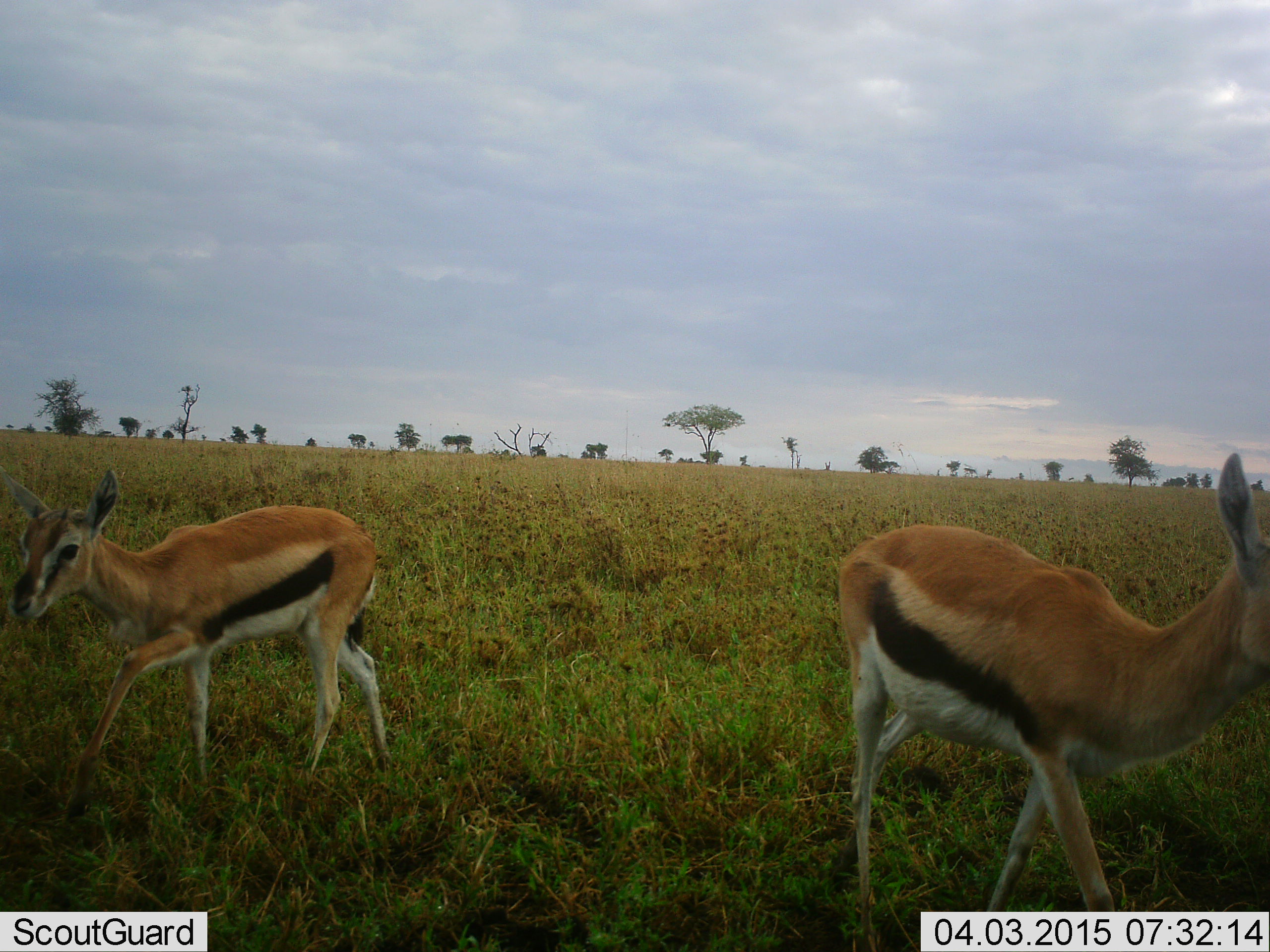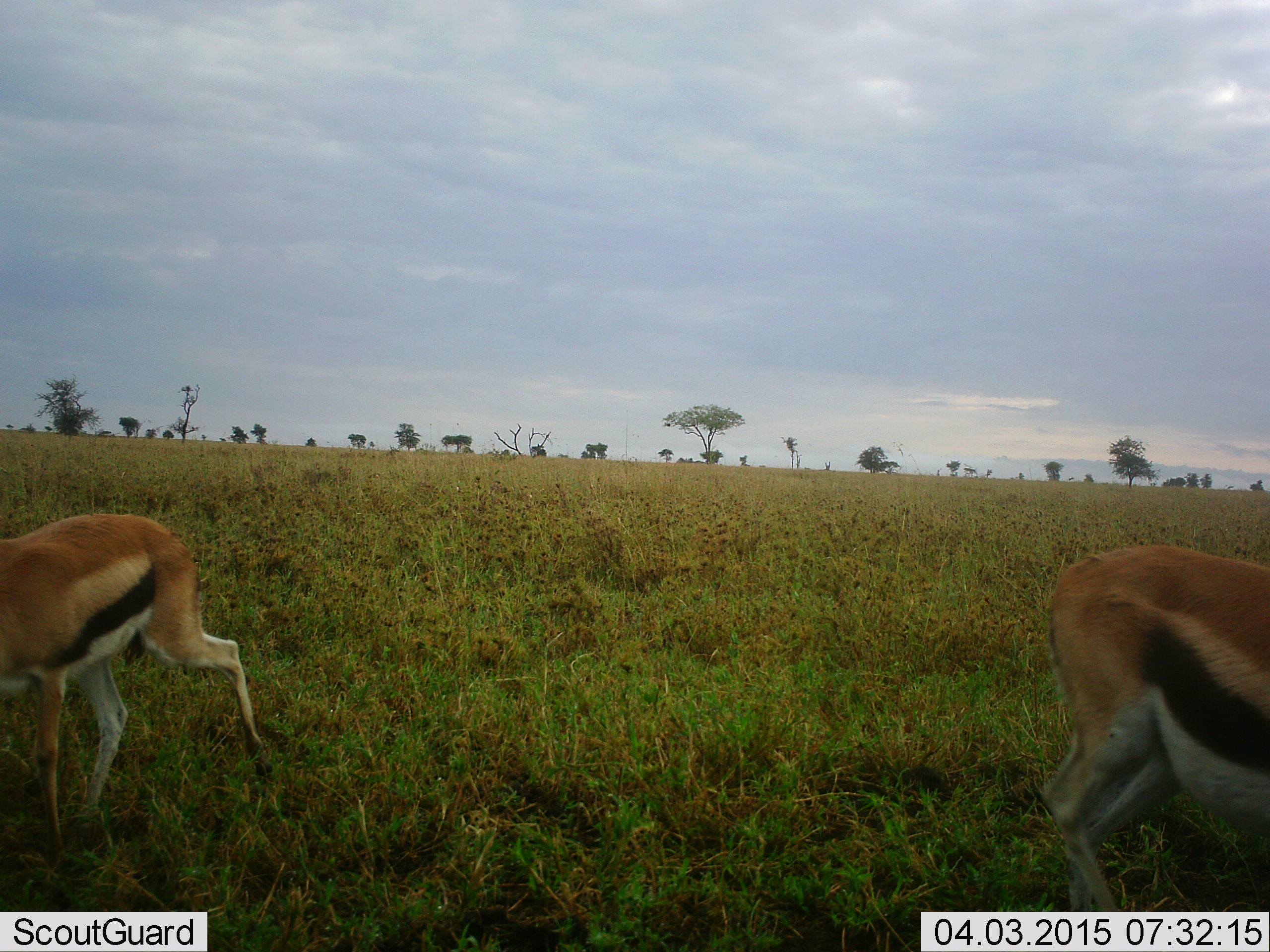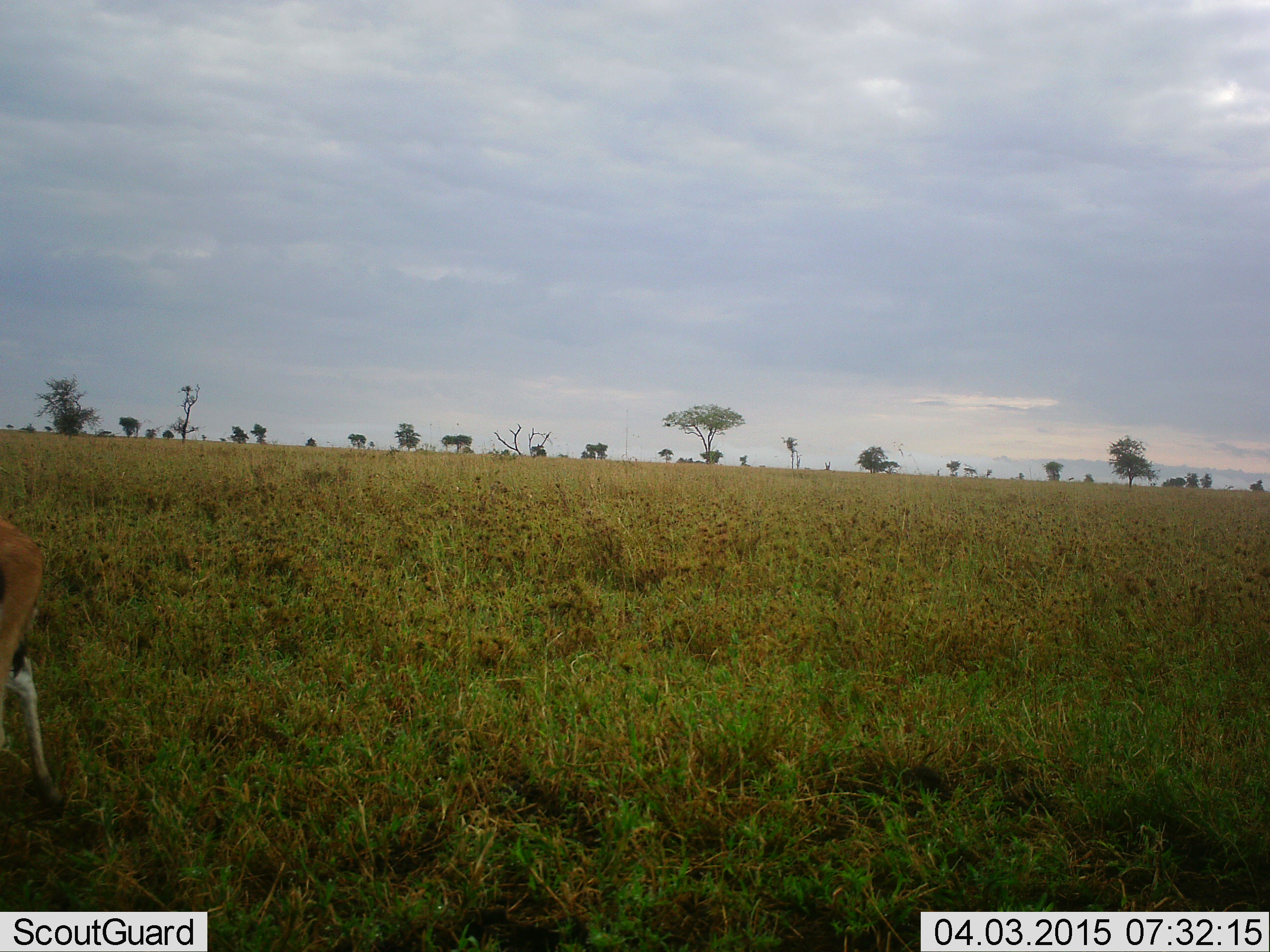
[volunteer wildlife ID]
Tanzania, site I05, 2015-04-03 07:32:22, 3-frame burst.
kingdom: Animalia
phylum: Chordata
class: Mammalia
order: Artiodactyla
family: Bovidae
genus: Eudorcas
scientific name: Eudorcas thomsonii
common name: thomson's gazelle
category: gazellethomsons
Gazellethomsons (thomson's gazelle) (Eudorcas thomsonii), count 2. Behavior (volunteer vote fractions): standing 0%, resting 0%, moving 90%, interacting 0%. Young present (vote fraction): 0%. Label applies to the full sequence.